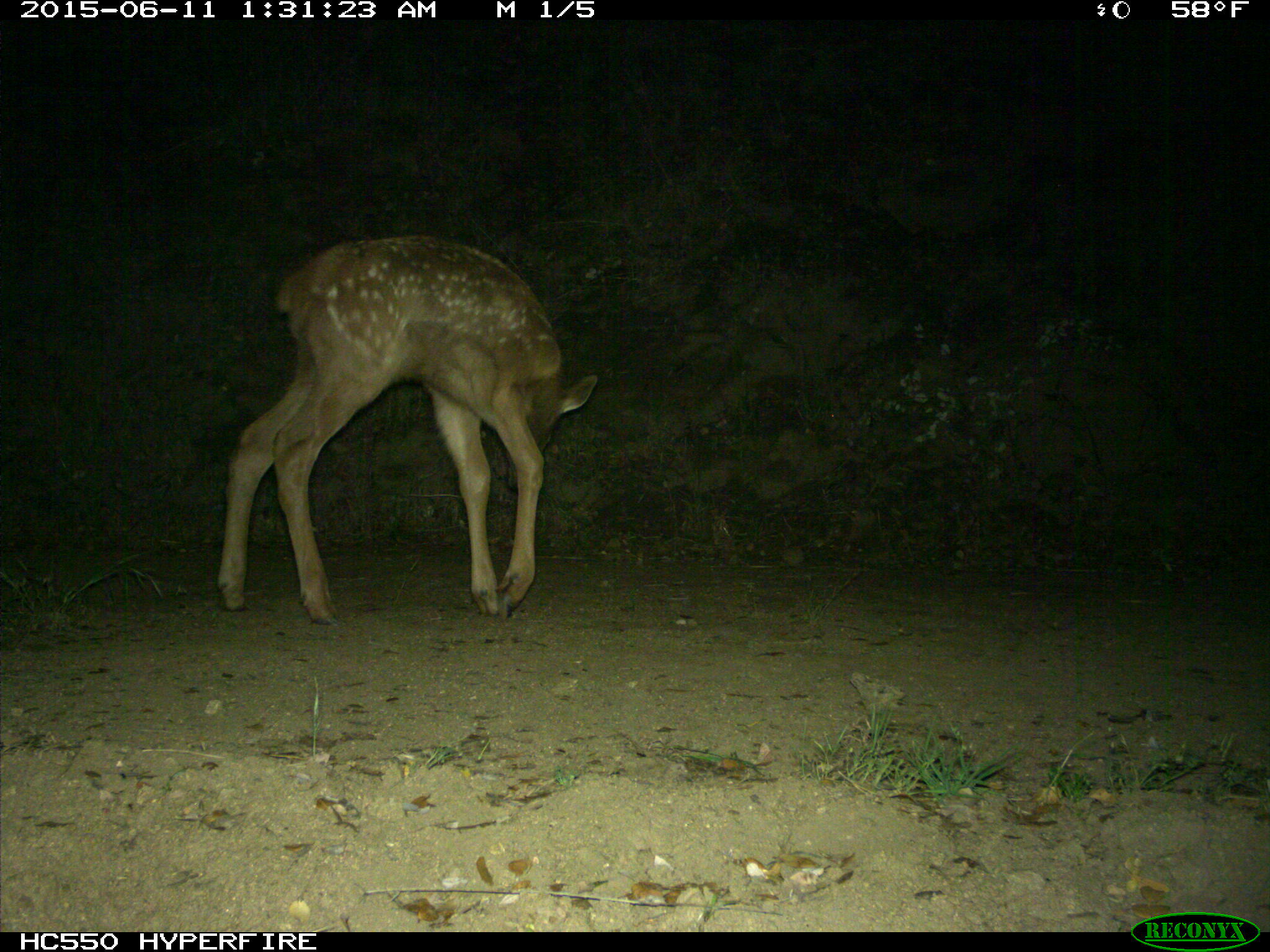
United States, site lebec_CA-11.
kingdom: Animalia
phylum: Chordata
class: Mammalia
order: Artiodactyla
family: Cervidae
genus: Cervus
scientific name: Cervus canadensis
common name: elk